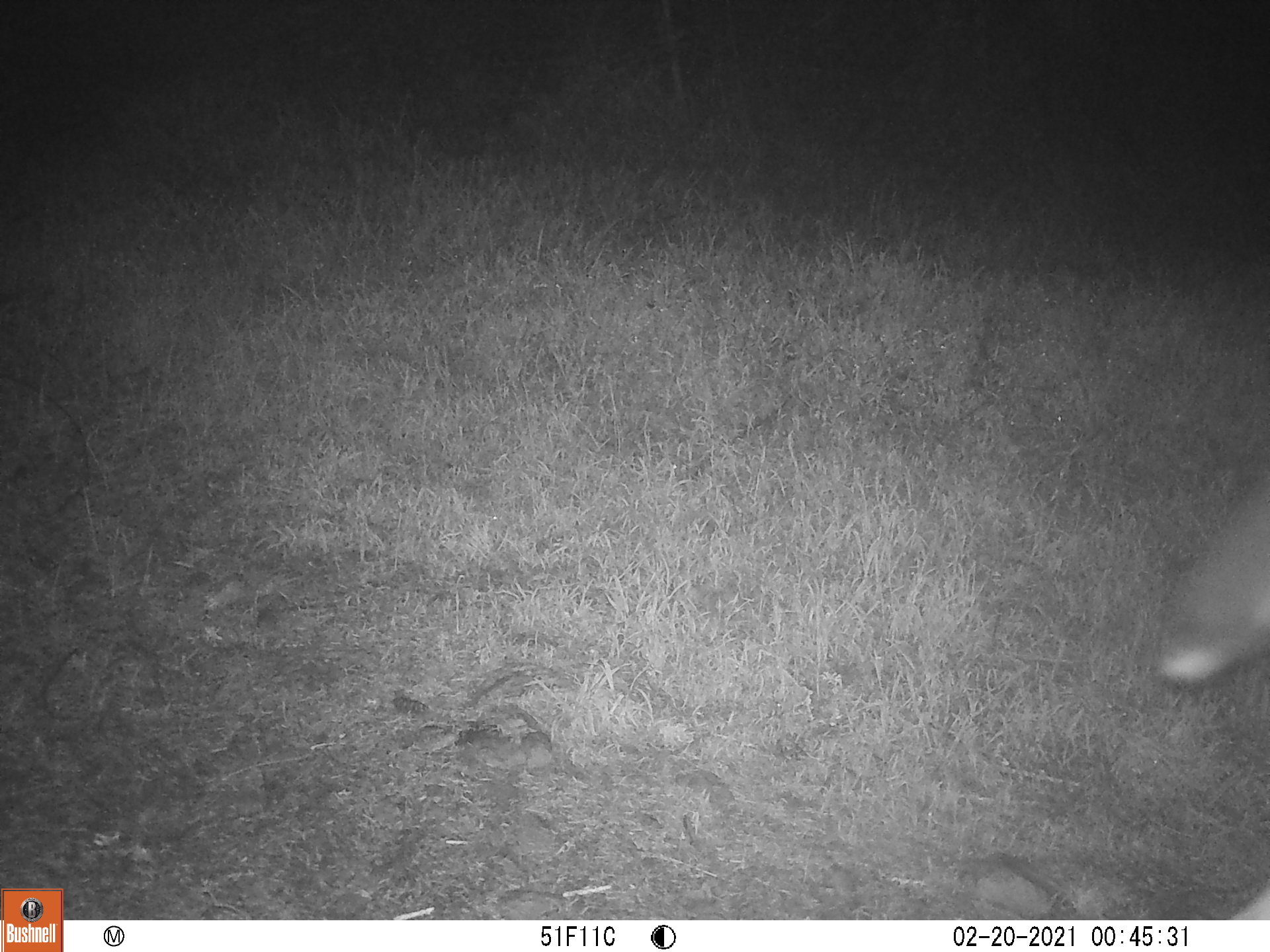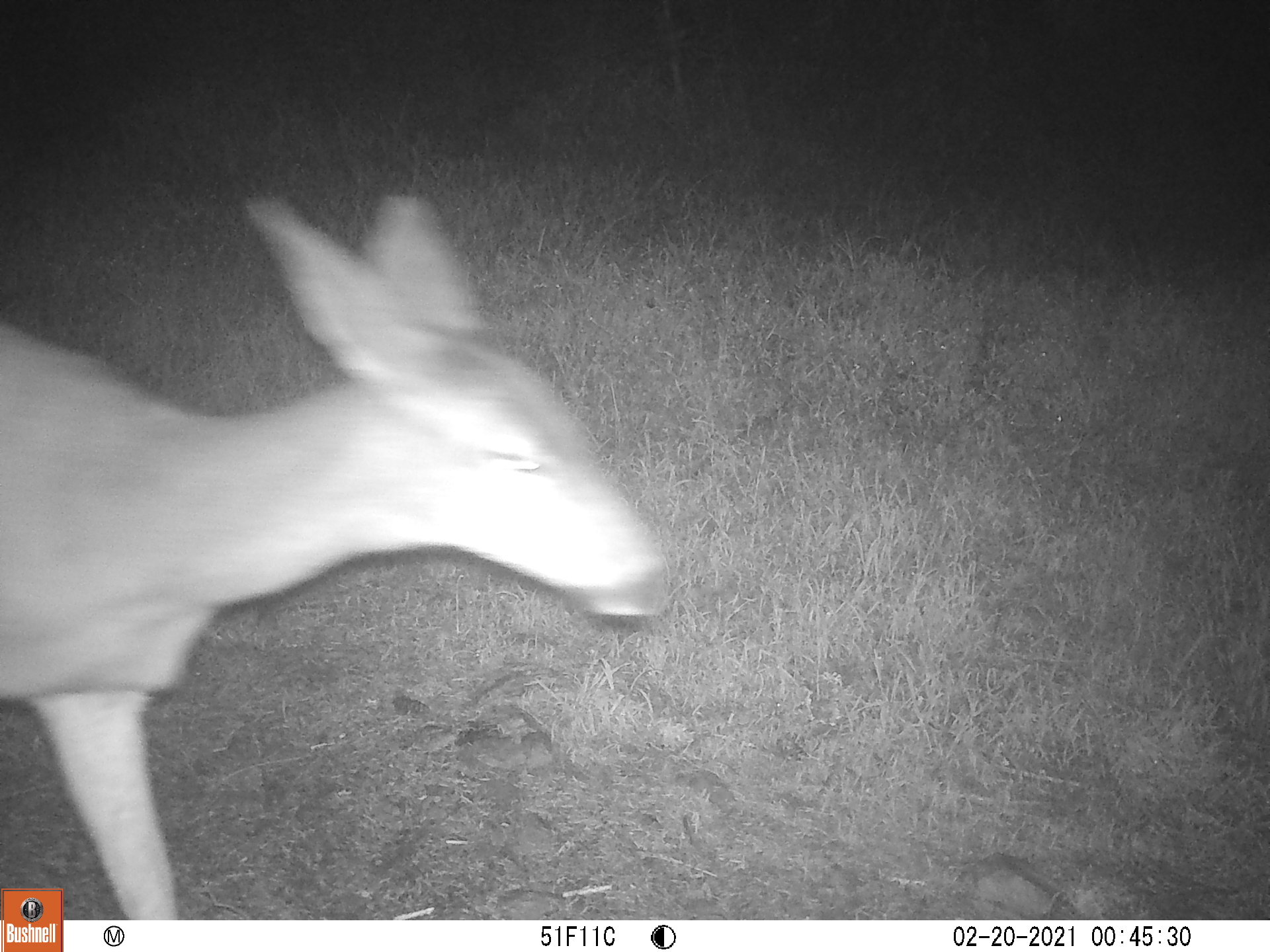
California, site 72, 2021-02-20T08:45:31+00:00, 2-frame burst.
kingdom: Animalia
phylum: Chordata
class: Mammalia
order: Artiodactyla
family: Cervidae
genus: Odocoileus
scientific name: Odocoileus hemionus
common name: mule deer